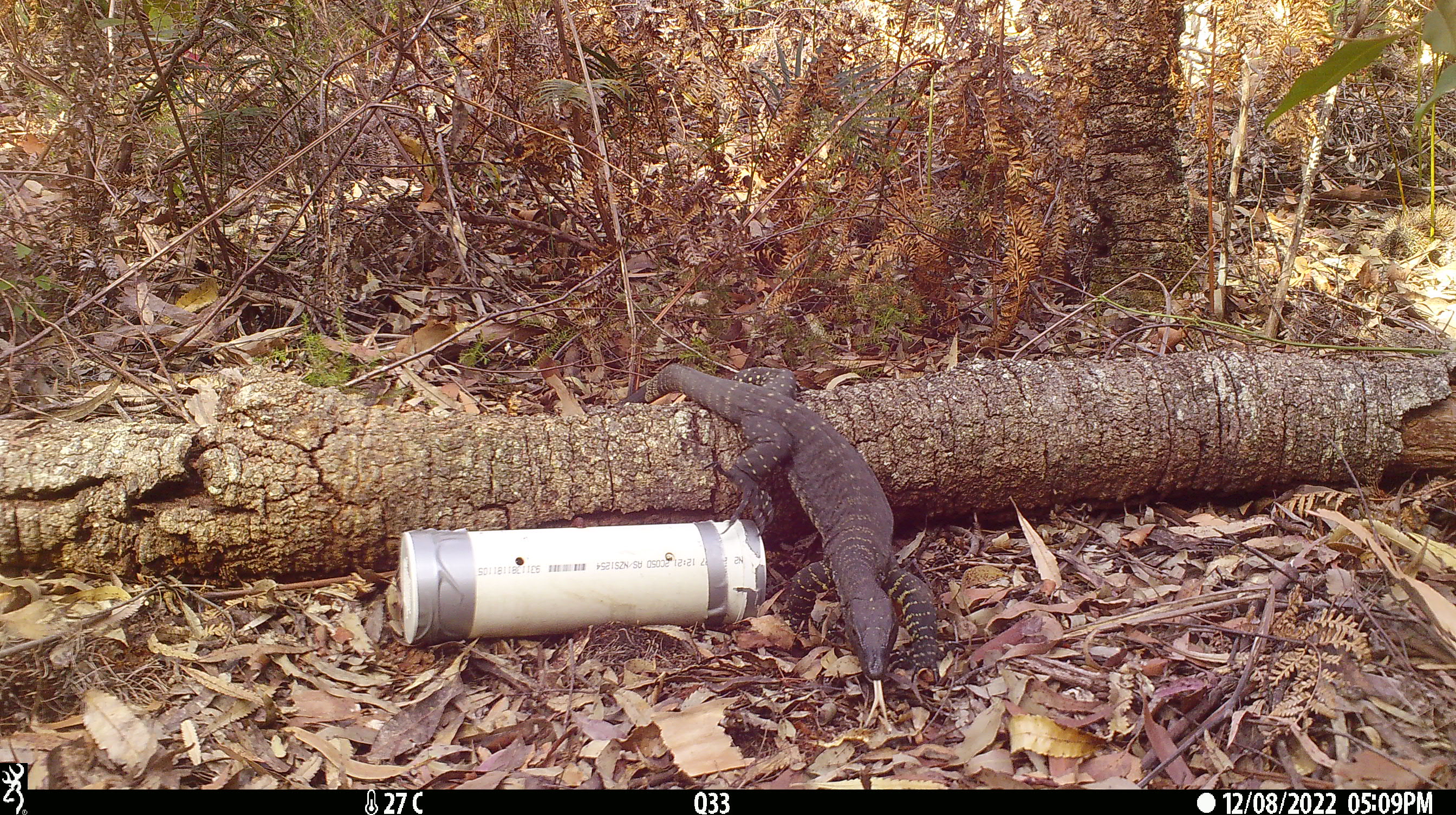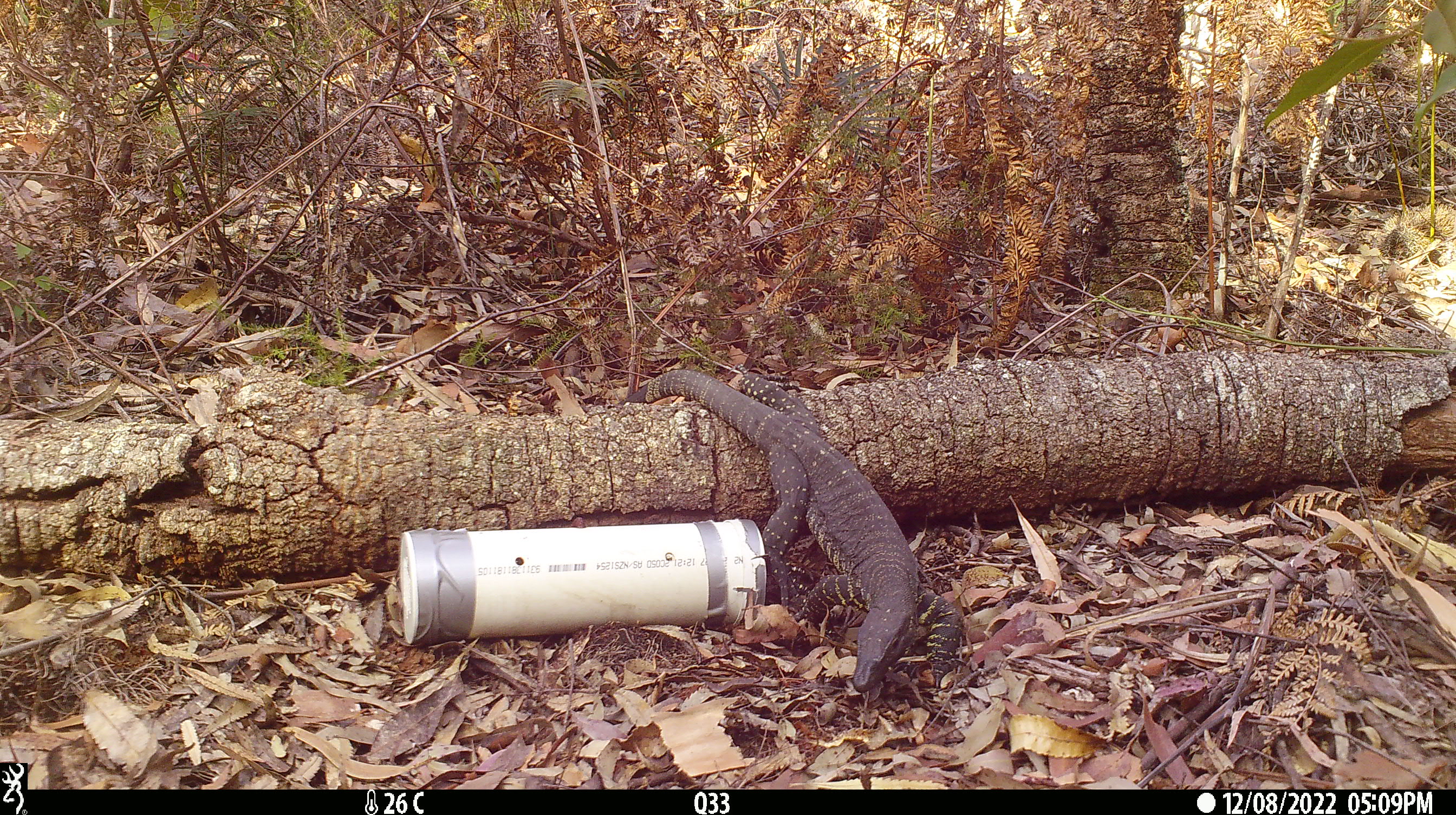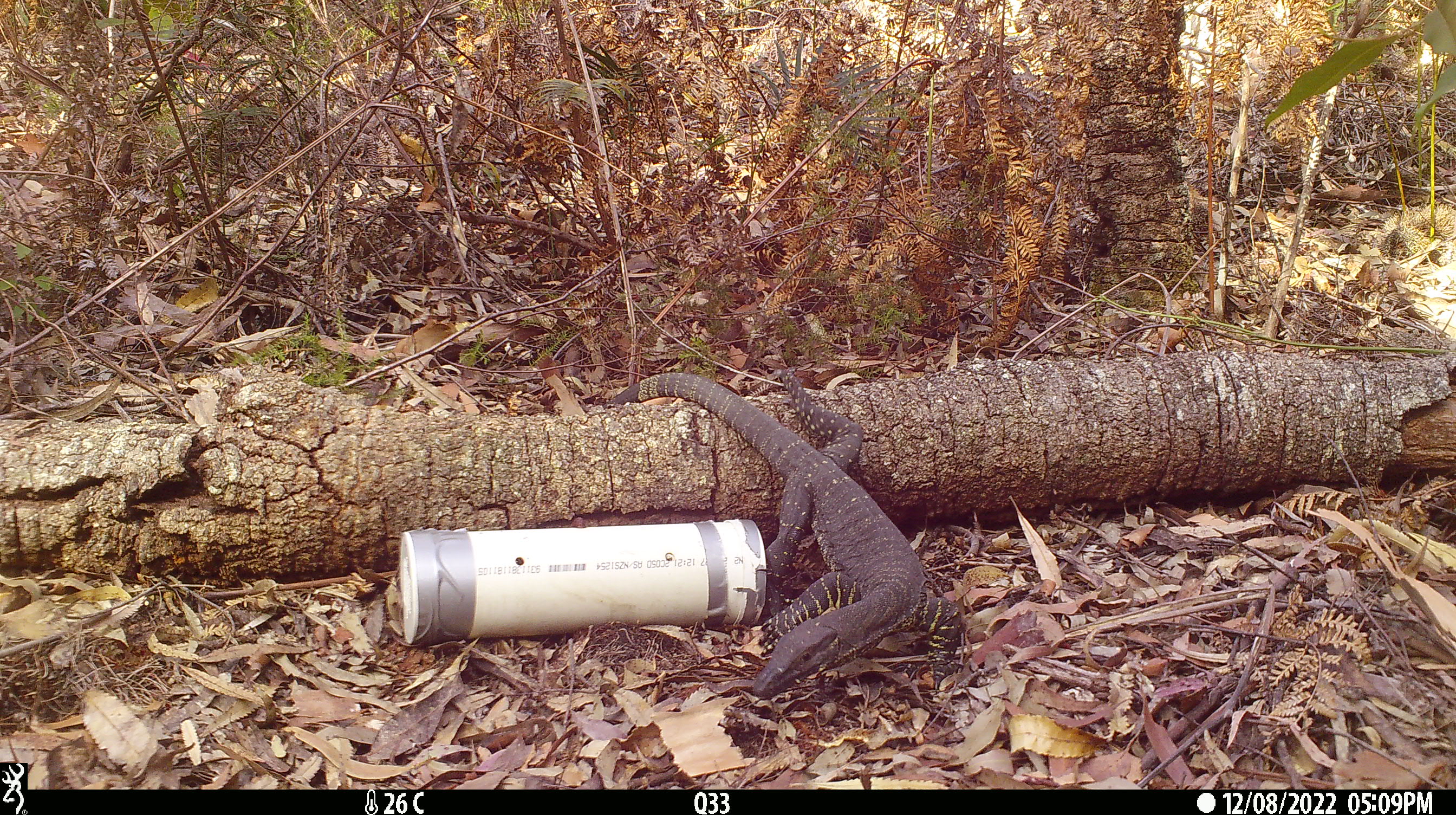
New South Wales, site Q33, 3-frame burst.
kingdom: Animalia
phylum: Chordata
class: Reptilia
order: Squamata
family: Varanidae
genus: Varanus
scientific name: Varanus varius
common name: lace monitor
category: goanna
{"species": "goanna (lace monitor) (Varanus varius)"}